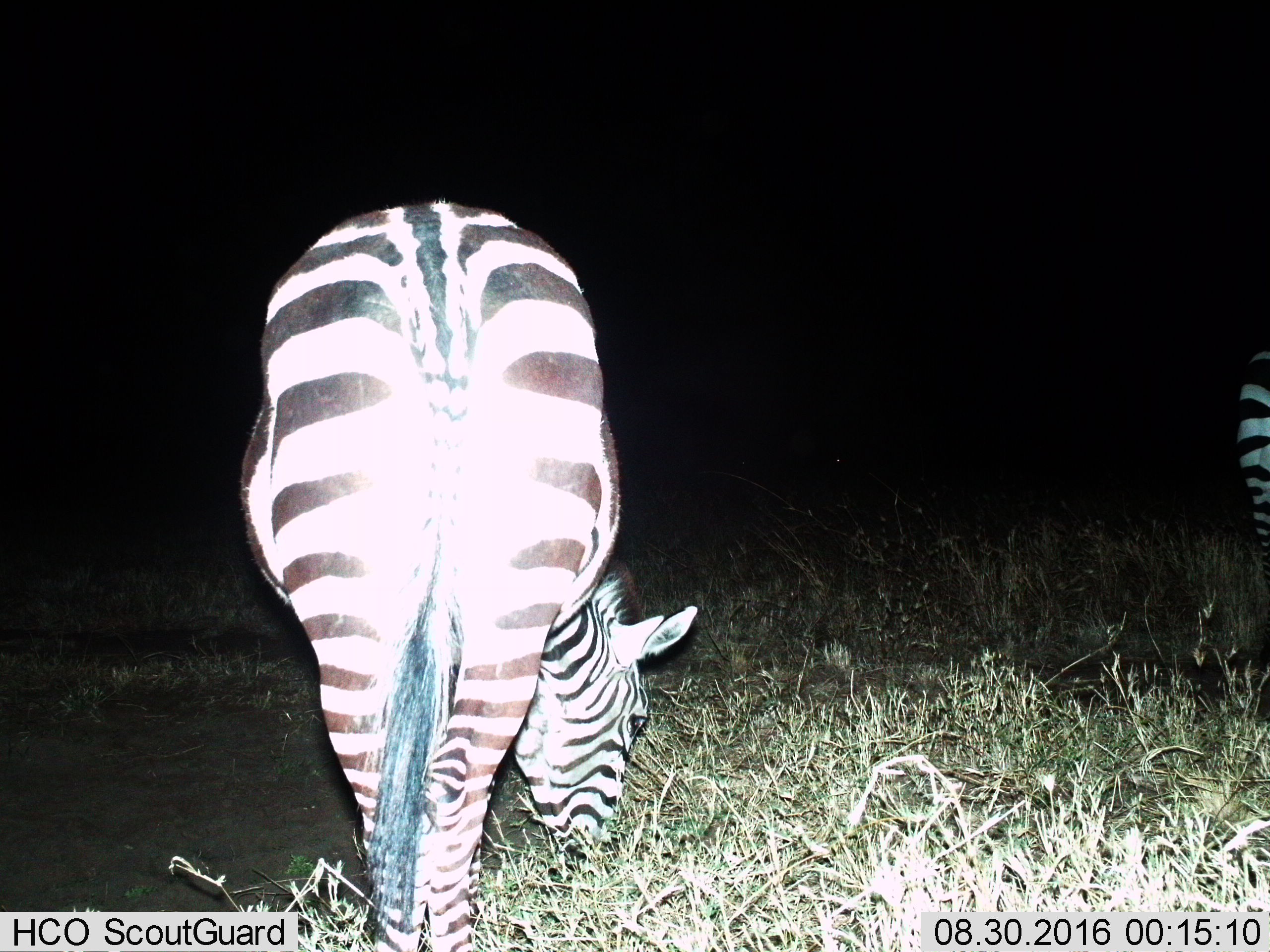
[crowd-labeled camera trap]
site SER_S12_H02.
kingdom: Animalia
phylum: Chordata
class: Mammalia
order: Perissodactyla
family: Equidae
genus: Equus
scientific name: Equus quagga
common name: plains zebra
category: zebraplains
Zebraplains (plains zebra) (Equus quagga), count 2. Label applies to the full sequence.